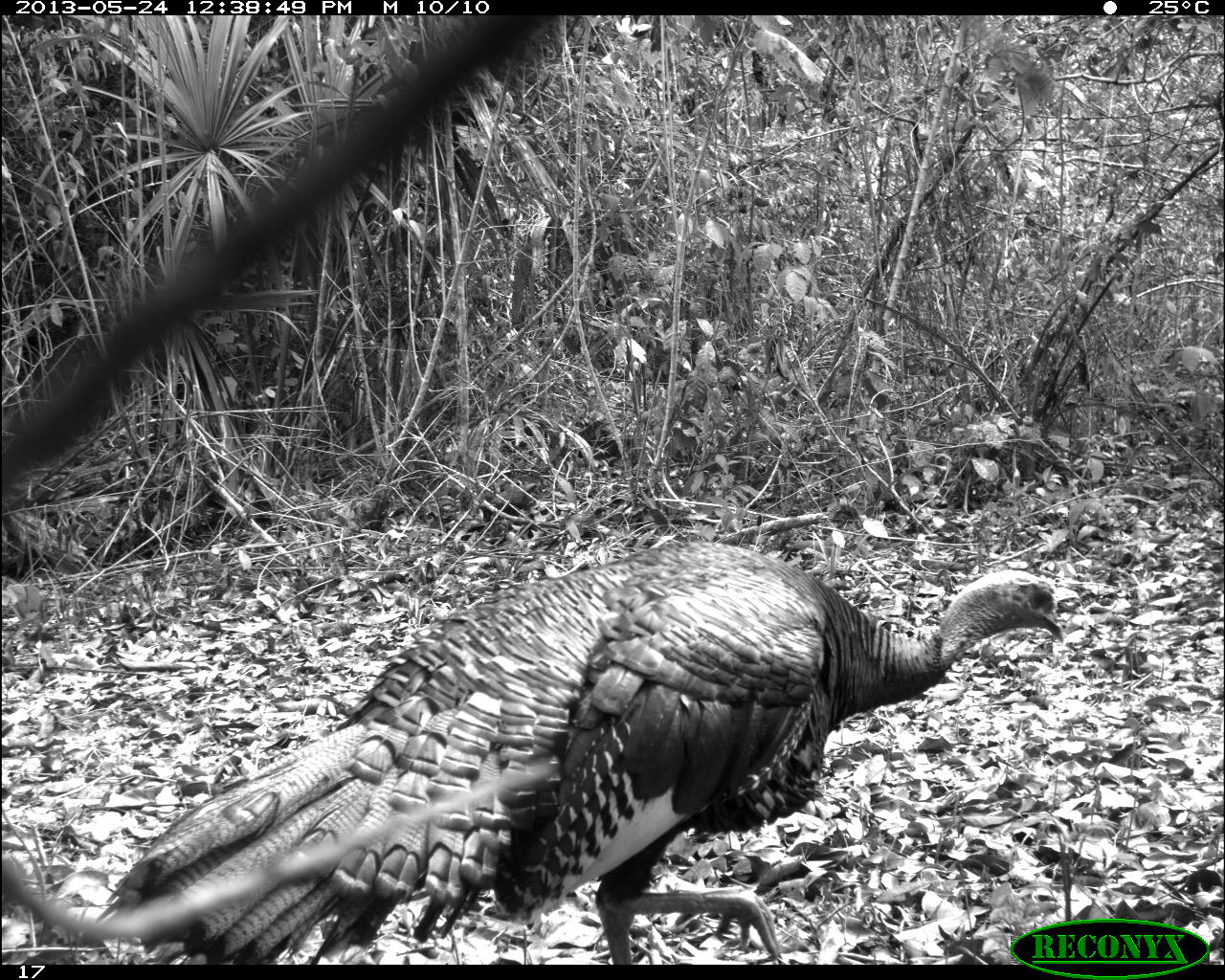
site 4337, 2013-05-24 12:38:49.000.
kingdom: Animalia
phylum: Chordata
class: Aves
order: Galliformes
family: Phasianidae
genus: Meleagris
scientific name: Meleagris ocellata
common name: ocellated turkey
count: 1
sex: male